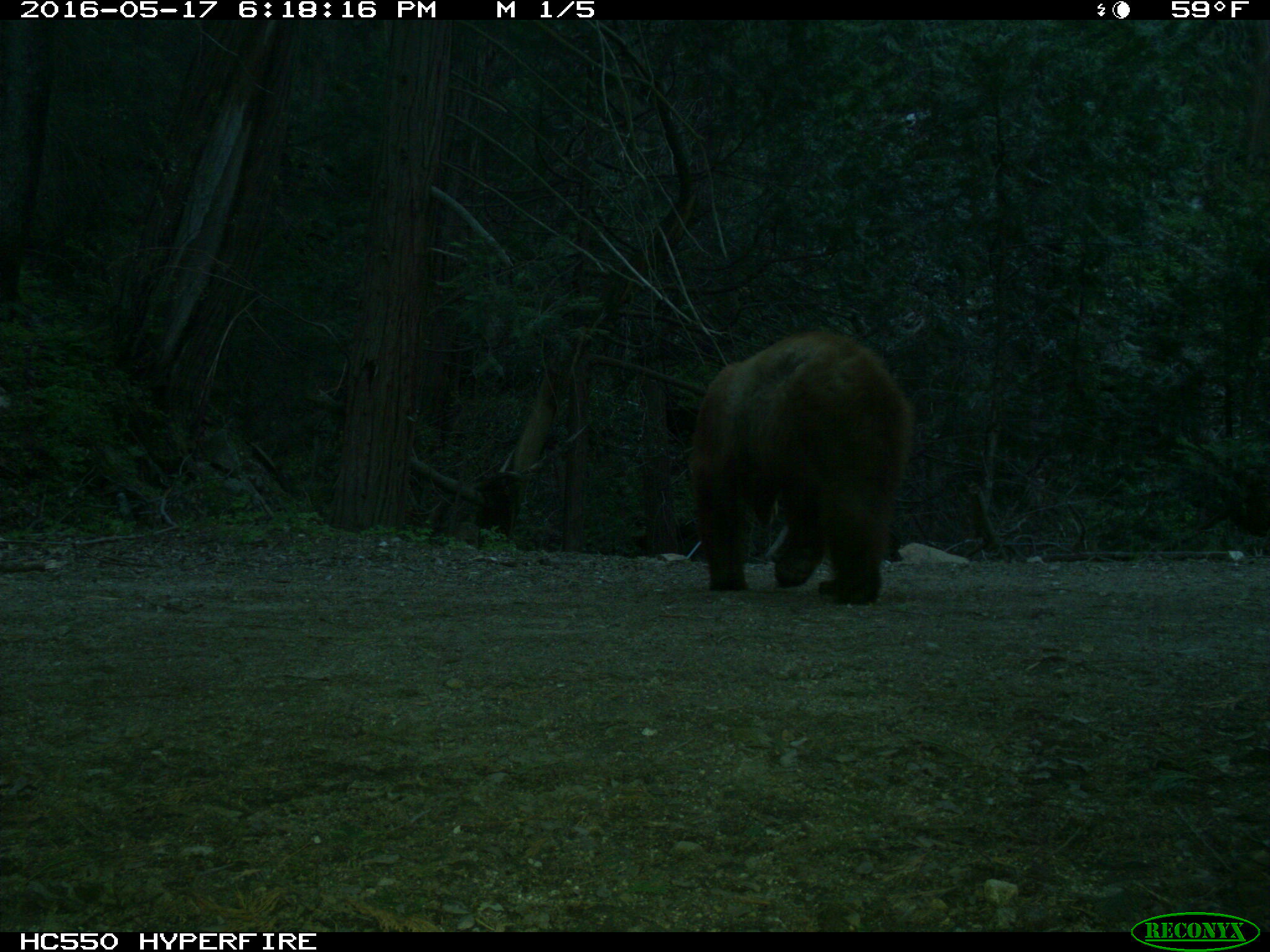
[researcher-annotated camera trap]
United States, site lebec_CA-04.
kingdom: Animalia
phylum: Chordata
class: Mammalia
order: Carnivora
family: Ursidae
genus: Ursus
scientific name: Ursus americanus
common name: american black bear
Ursus americanus (american black bear).